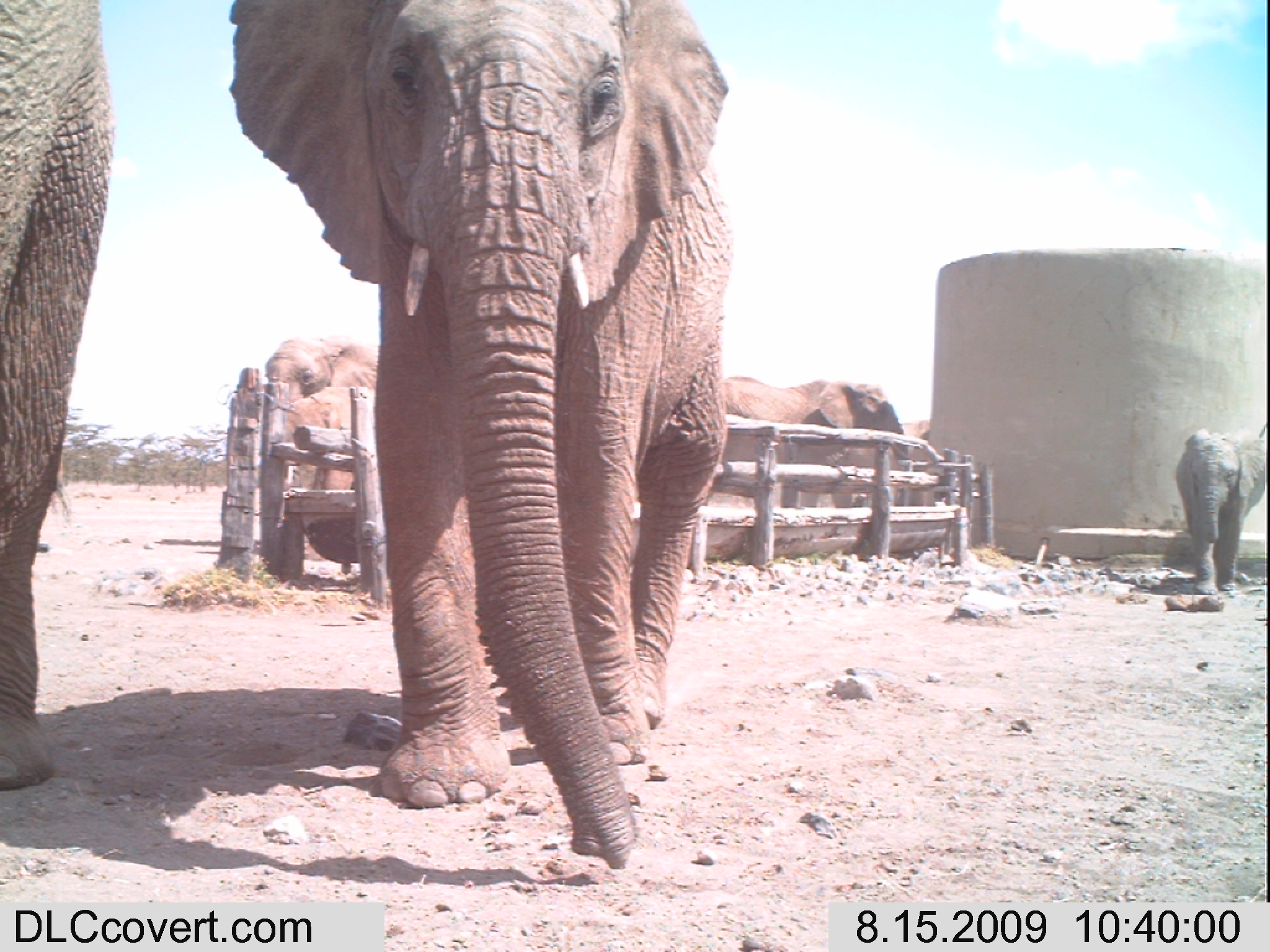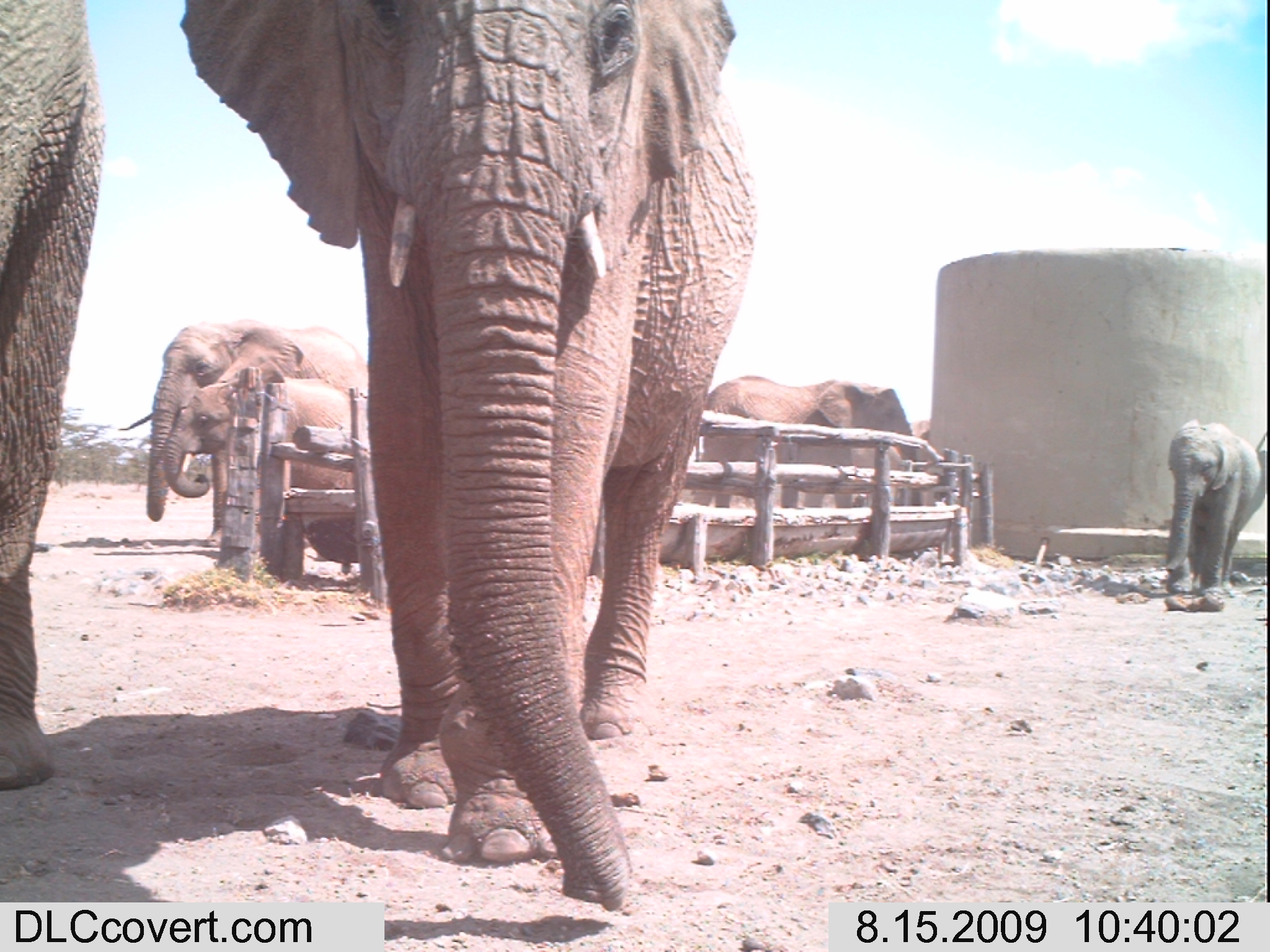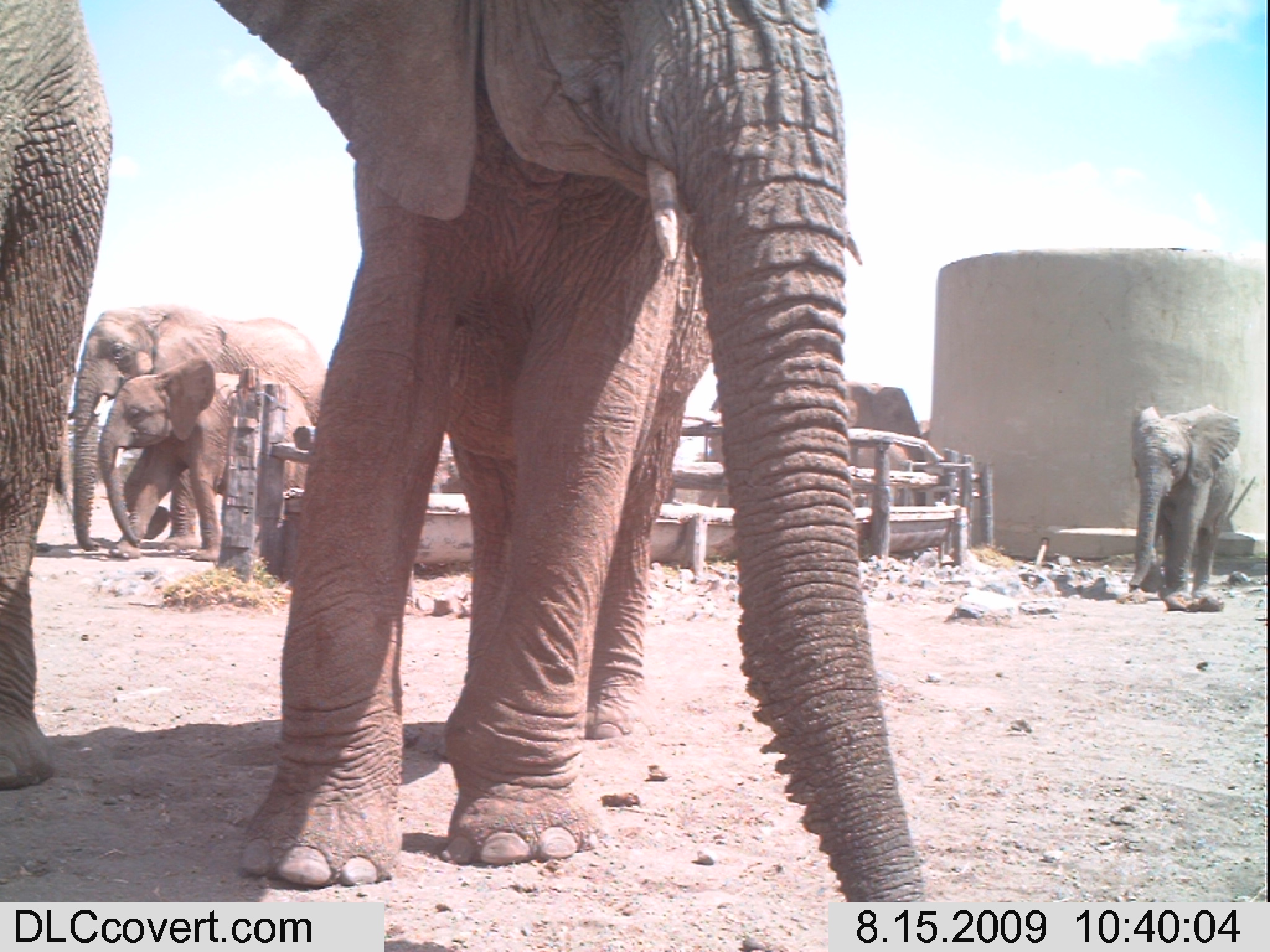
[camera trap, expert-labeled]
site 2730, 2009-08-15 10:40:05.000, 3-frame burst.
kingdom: Animalia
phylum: Chordata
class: Mammalia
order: Proboscidea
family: Elephantidae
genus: Loxodonta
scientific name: Loxodonta africana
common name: african bush elephant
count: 6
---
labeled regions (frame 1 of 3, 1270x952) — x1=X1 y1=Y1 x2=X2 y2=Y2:
loxodonta africana: x1=226 y1=0 x2=731 y2=869; x1=0 y1=0 x2=115 y2=789; x1=713 y1=369 x2=903 y2=512; x1=260 y1=337 x2=375 y2=558; x1=1173 y1=427 x2=1264 y2=598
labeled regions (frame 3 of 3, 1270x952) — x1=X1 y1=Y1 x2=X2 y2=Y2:
loxodonta africana: x1=216 y1=0 x2=928 y2=902; x1=0 y1=0 x2=110 y2=795; x1=71 y1=306 x2=319 y2=551; x1=100 y1=357 x2=314 y2=561; x1=1127 y1=404 x2=1241 y2=603; x1=840 y1=382 x2=921 y2=459